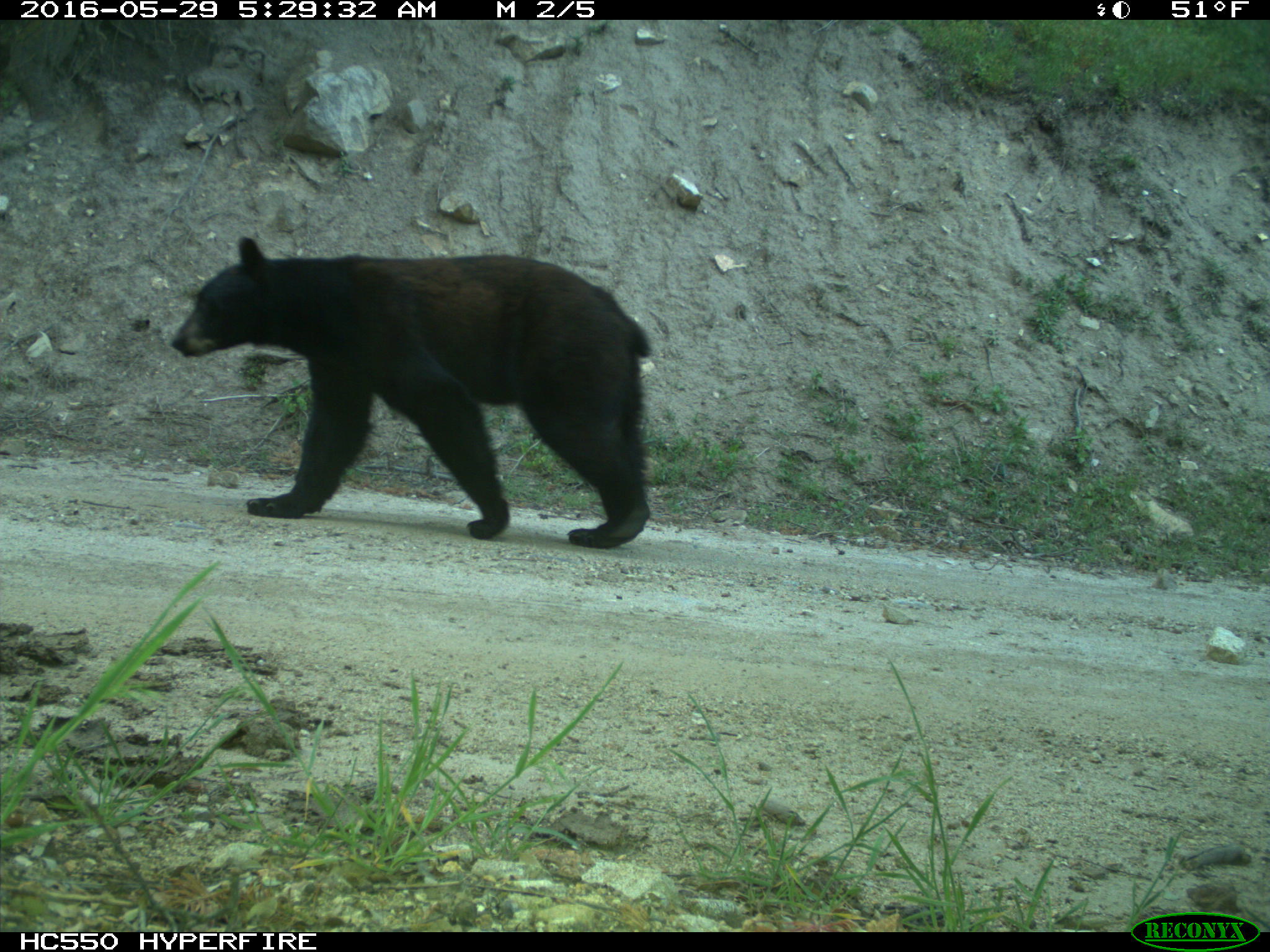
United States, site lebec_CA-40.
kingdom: Animalia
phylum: Chordata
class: Mammalia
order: Carnivora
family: Ursidae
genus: Ursus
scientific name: Ursus americanus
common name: american black bear